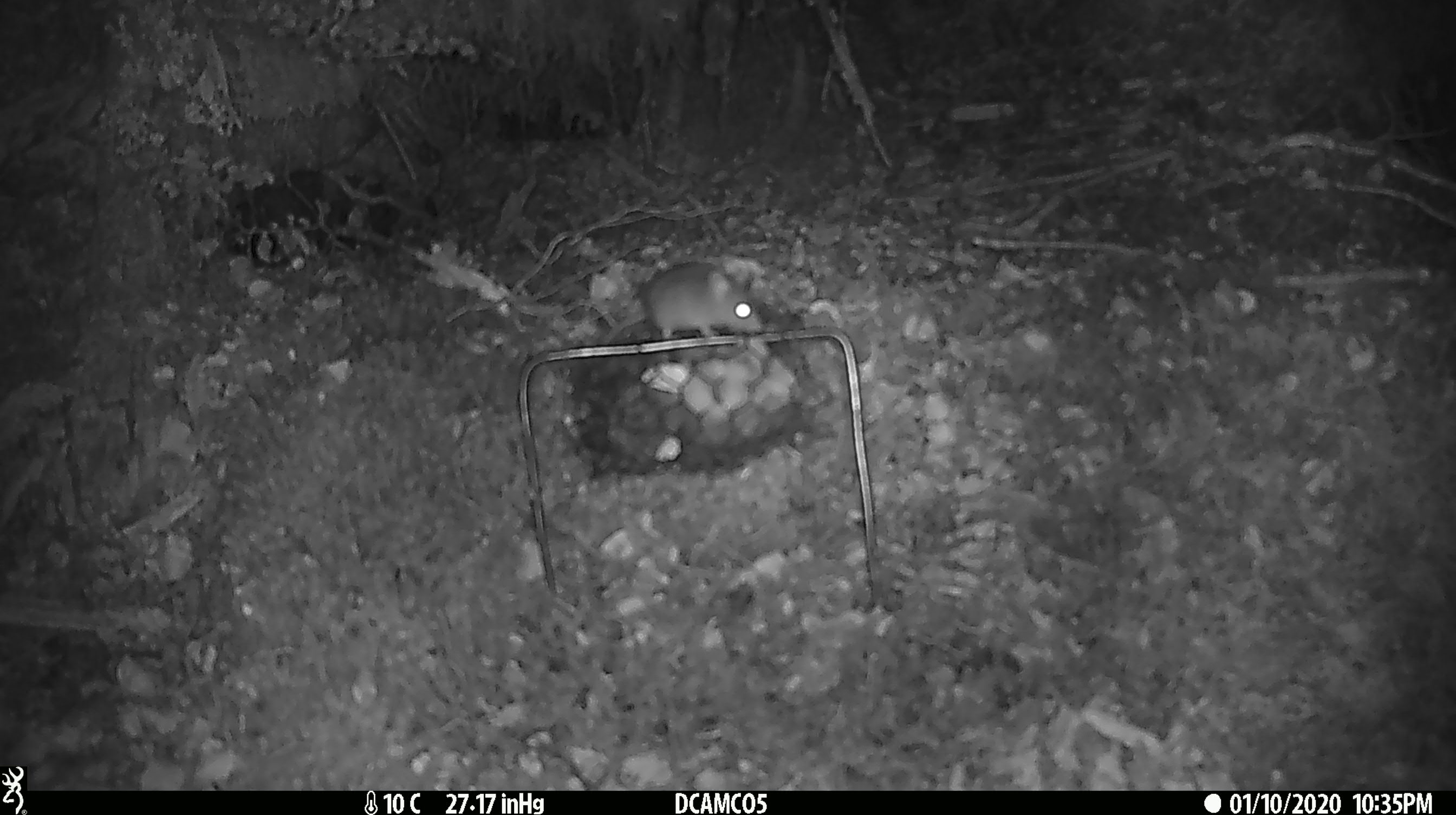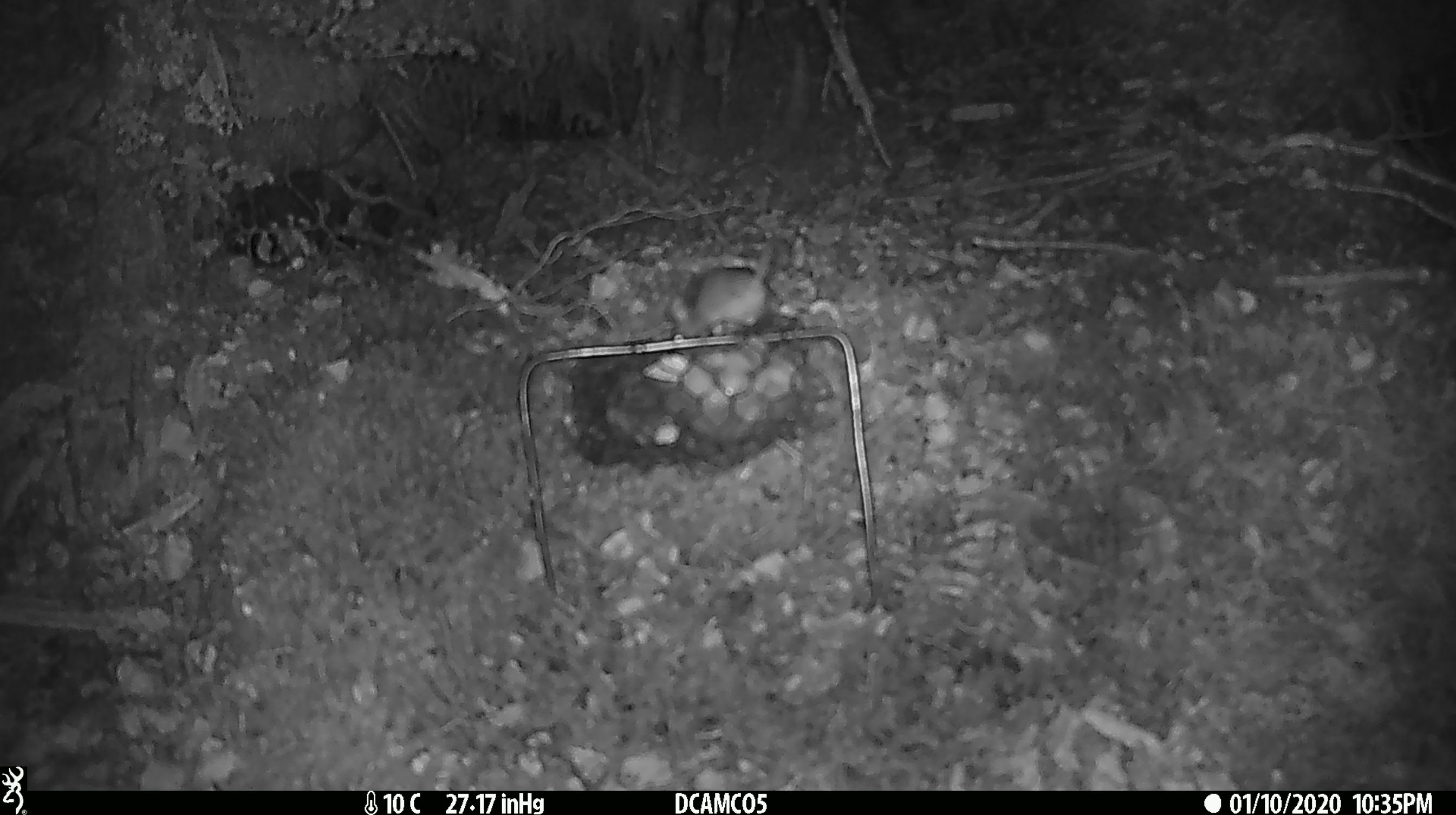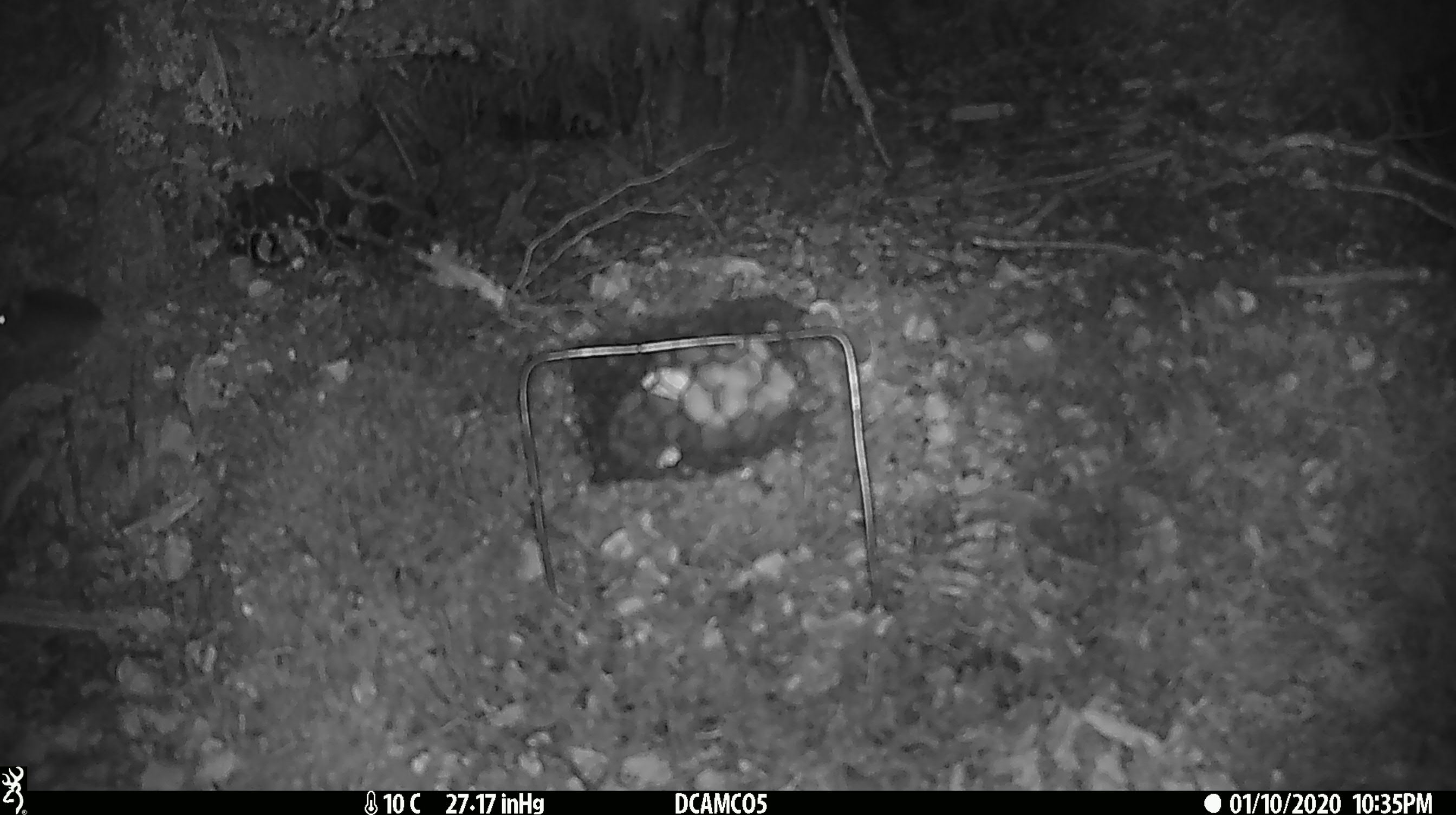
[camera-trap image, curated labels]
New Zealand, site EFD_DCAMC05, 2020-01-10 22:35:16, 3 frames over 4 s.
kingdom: Animalia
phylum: Chordata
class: Mammalia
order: Rodentia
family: Muridae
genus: Mus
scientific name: Mus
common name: mouse